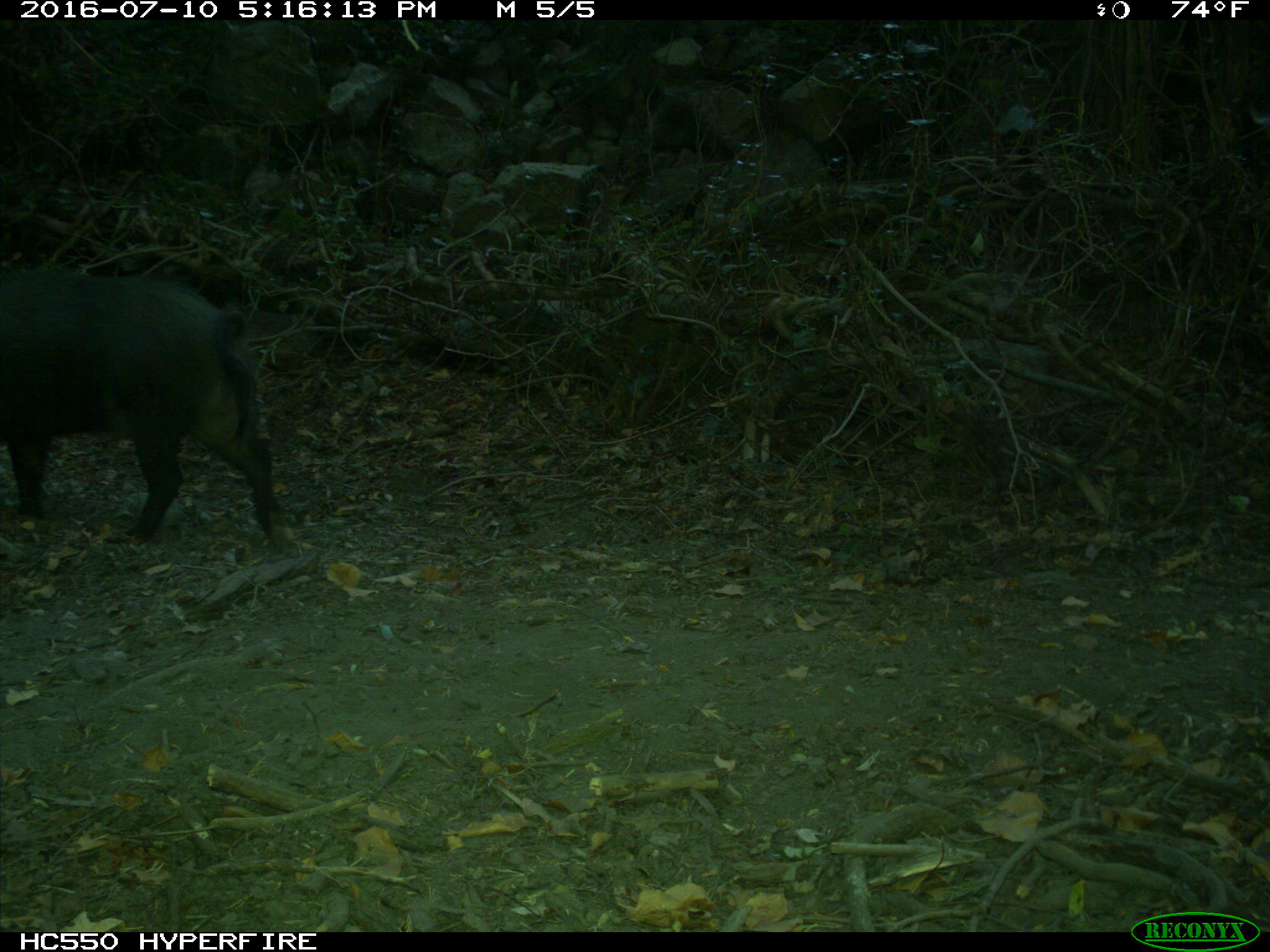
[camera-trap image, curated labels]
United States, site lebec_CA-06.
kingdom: Animalia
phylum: Chordata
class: Mammalia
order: Artiodactyla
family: Suidae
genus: Sus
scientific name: Sus scrofa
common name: wild boar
Sus scrofa (wild boar).